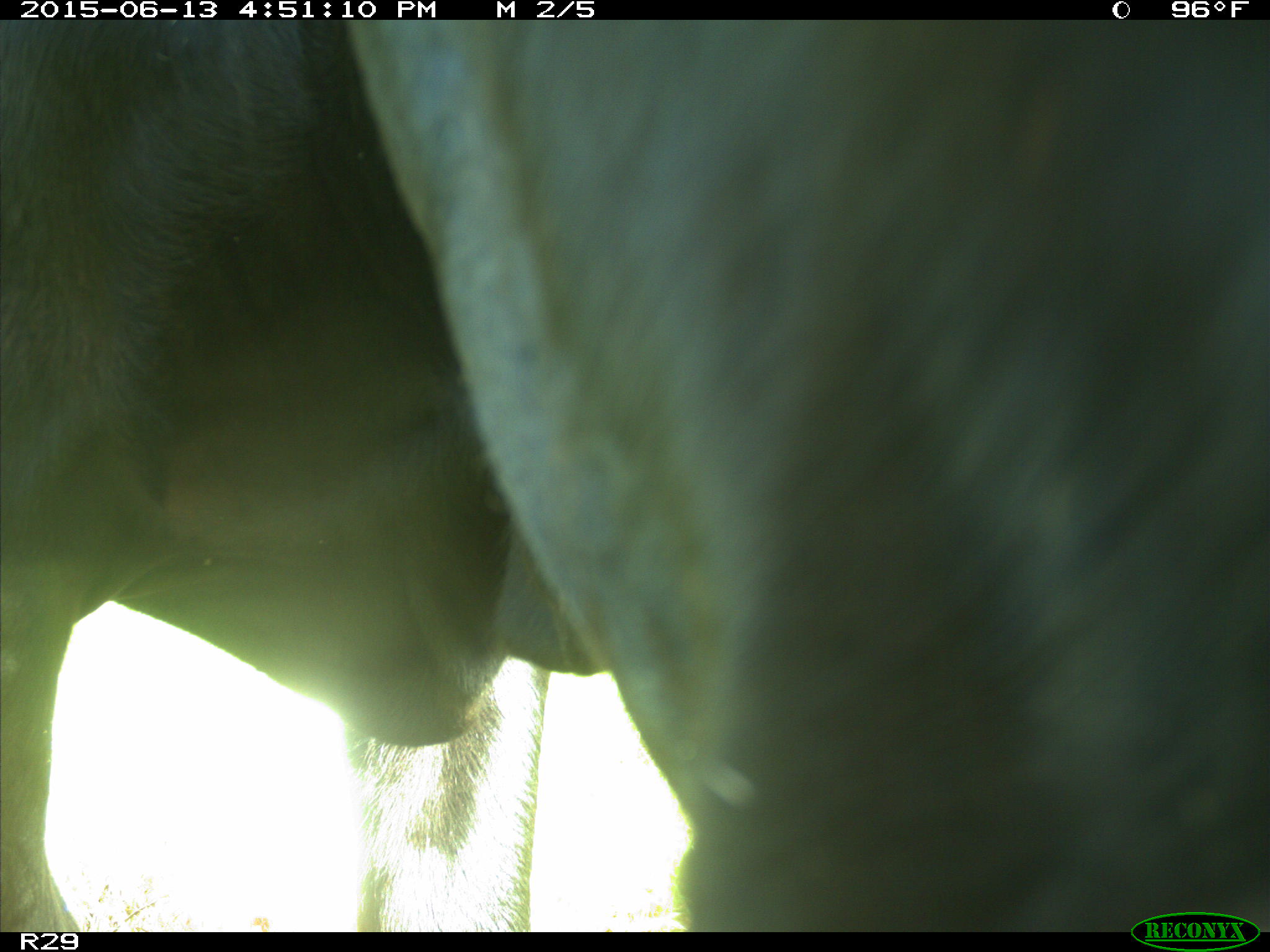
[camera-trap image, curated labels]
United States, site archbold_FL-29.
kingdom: Animalia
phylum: Chordata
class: Mammalia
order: Artiodactyla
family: Bovidae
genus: Bos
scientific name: Bos taurus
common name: domestic cow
Bos taurus (domestic cow).